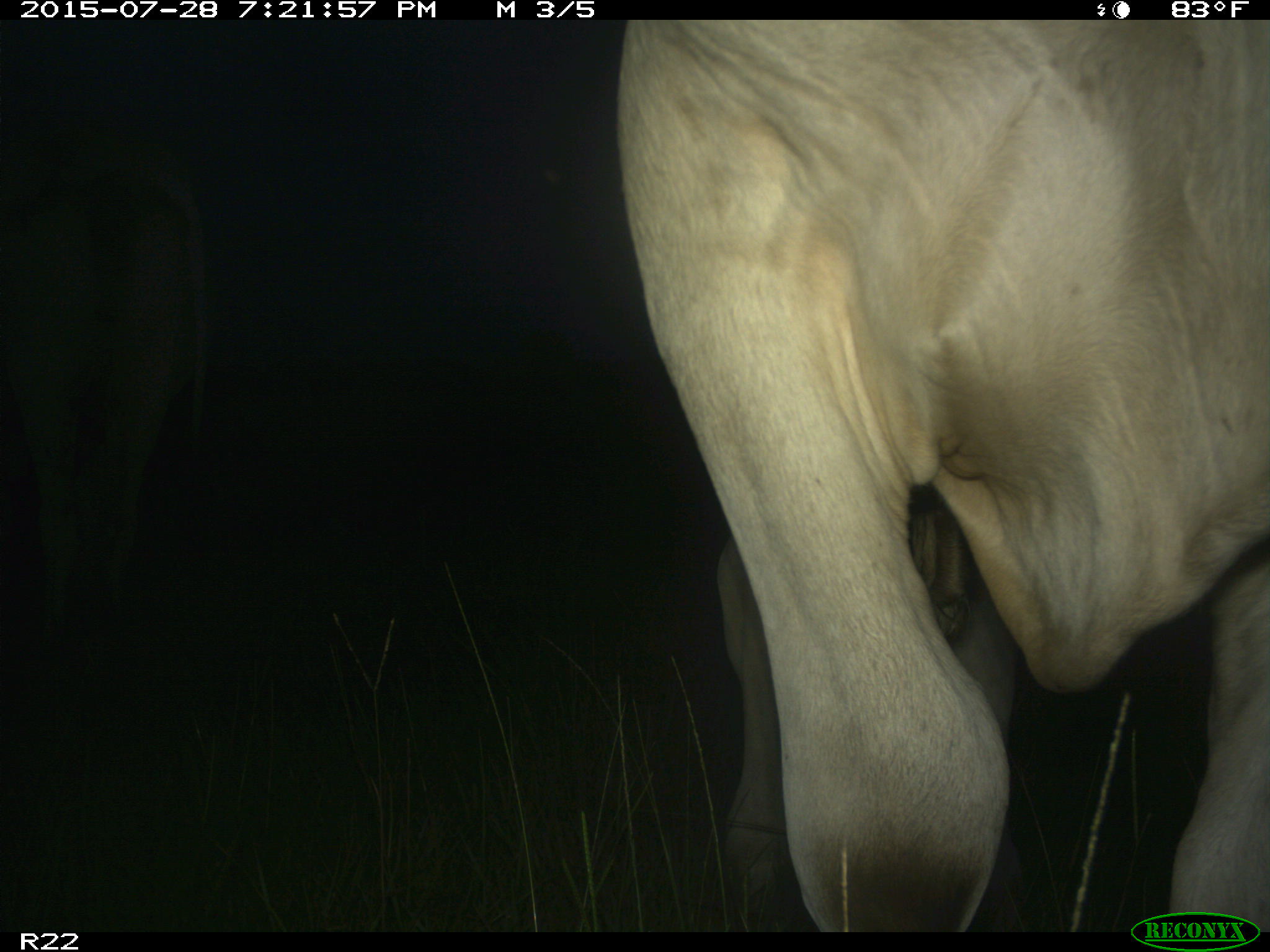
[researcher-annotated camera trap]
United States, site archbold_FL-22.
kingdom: Animalia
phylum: Chordata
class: Mammalia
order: Artiodactyla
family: Bovidae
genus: Bos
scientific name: Bos taurus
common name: domestic cow